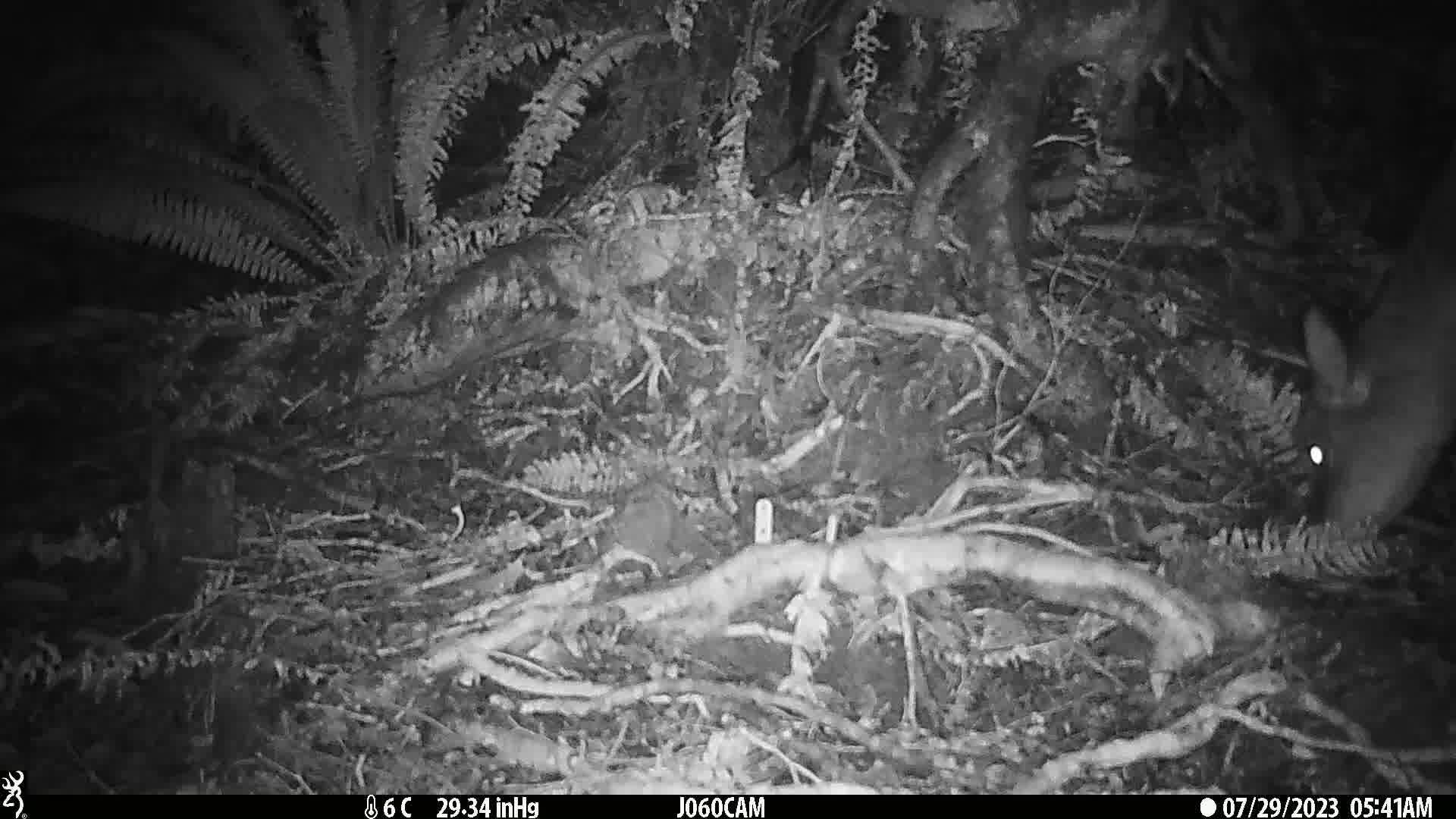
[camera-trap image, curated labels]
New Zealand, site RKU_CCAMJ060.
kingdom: Animalia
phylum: Chordata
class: Mammalia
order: Artiodactyla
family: Cervidae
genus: Odocoileus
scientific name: Odocoileus virginianus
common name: white-tailed deer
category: white tailed deer